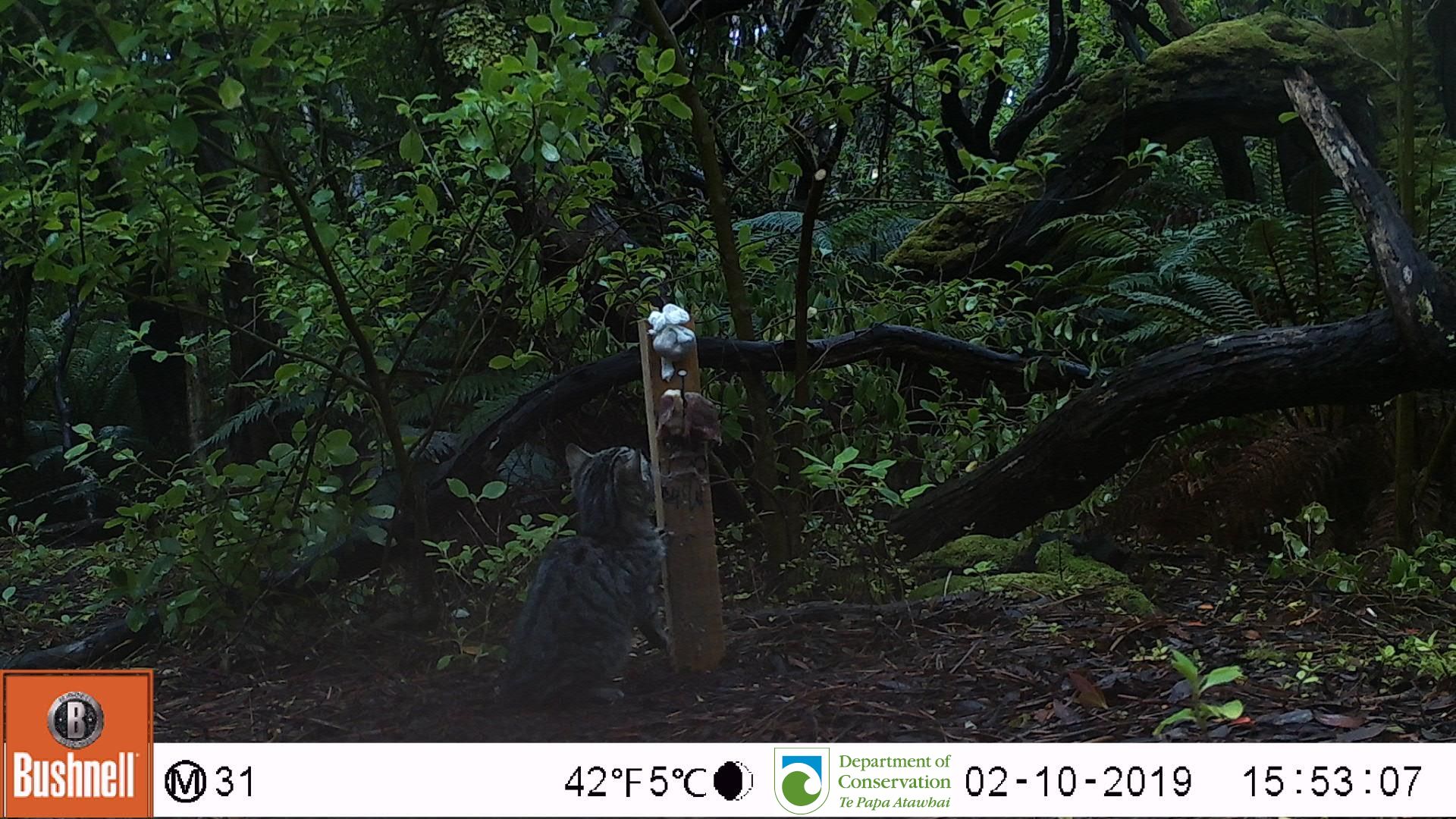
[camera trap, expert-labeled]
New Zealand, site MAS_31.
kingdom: Animalia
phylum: Chordata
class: Mammalia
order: Carnivora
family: Felidae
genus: Felis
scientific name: Felis catus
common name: domestic cat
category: cat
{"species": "cat (domestic cat) (Felis catus)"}